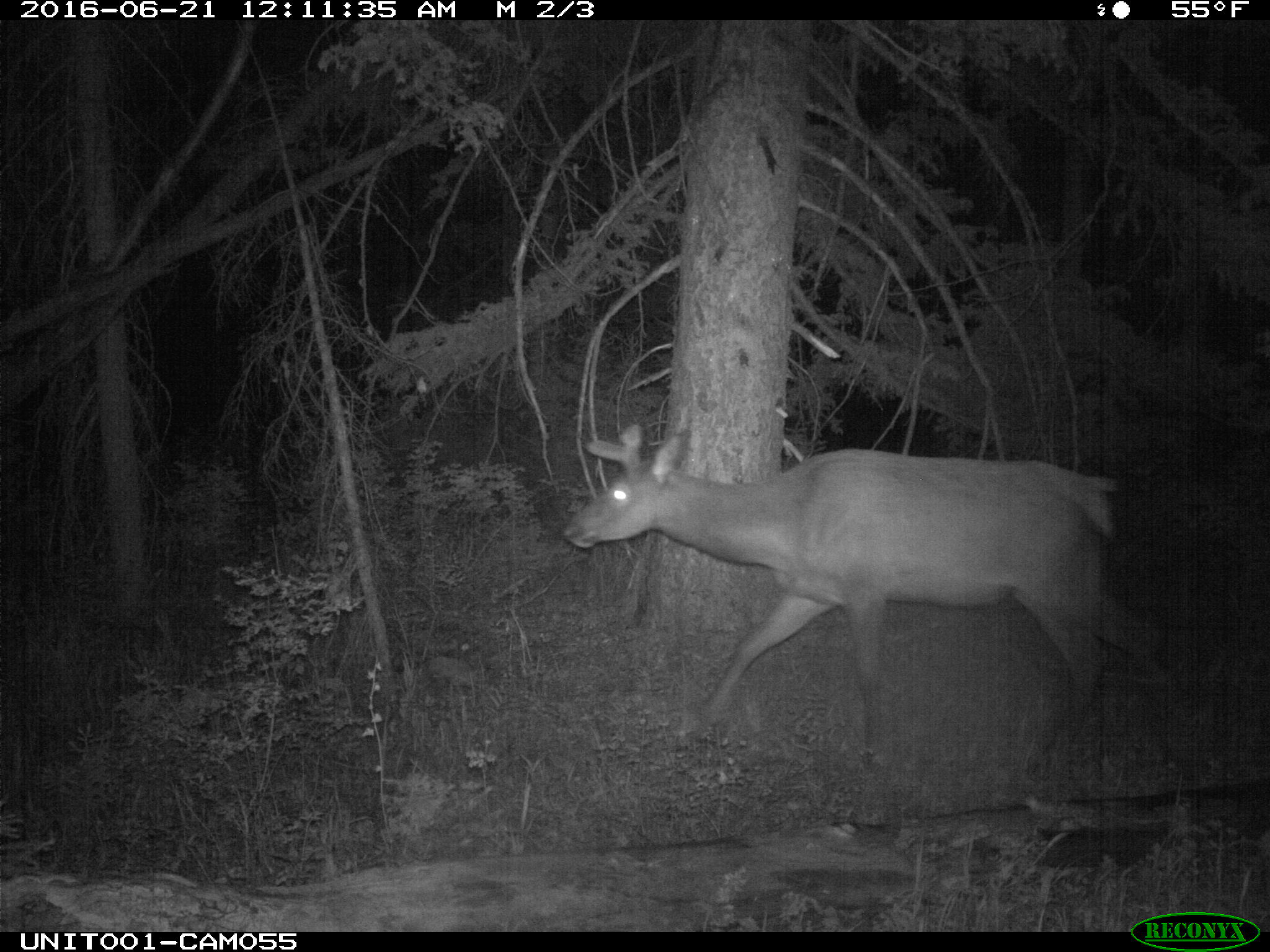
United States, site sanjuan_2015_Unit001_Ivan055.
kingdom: Animalia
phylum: Chordata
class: Mammalia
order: Artiodactyla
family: Cervidae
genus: Cervus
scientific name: Cervus elaphus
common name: red deer